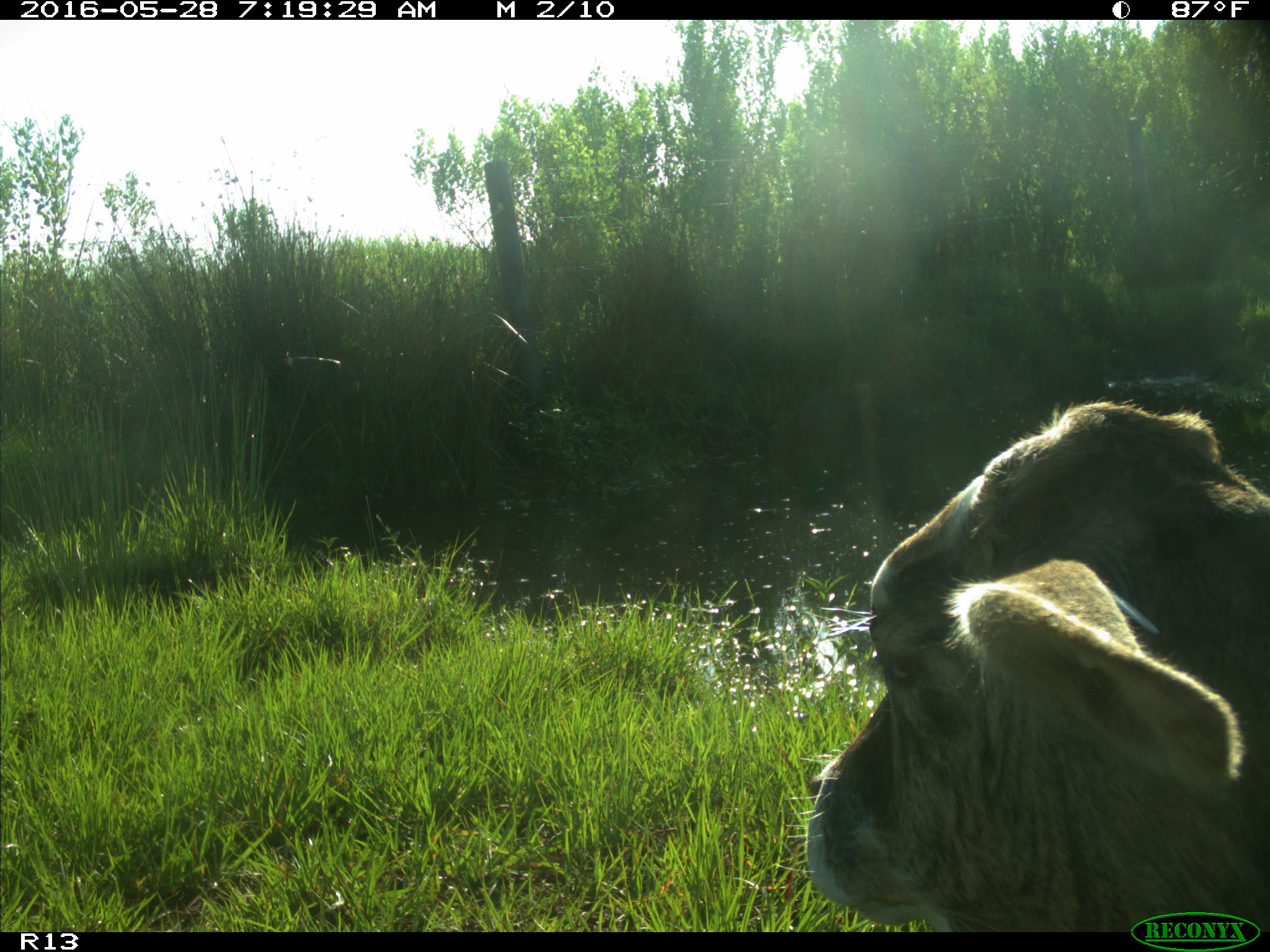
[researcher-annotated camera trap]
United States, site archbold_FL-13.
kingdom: Animalia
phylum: Chordata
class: Mammalia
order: Artiodactyla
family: Bovidae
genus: Bos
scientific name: Bos taurus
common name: domestic cow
Bos taurus (domestic cow).